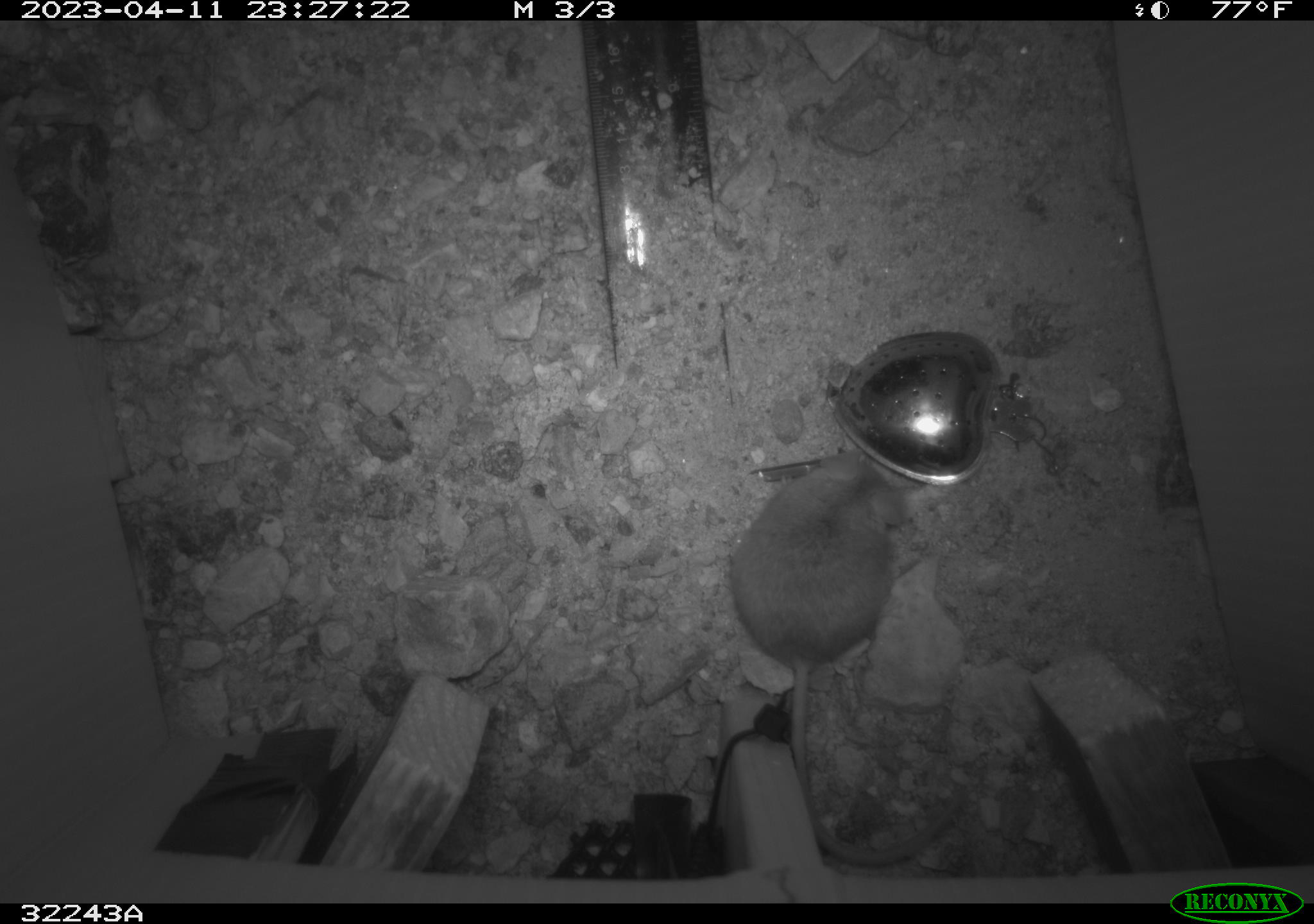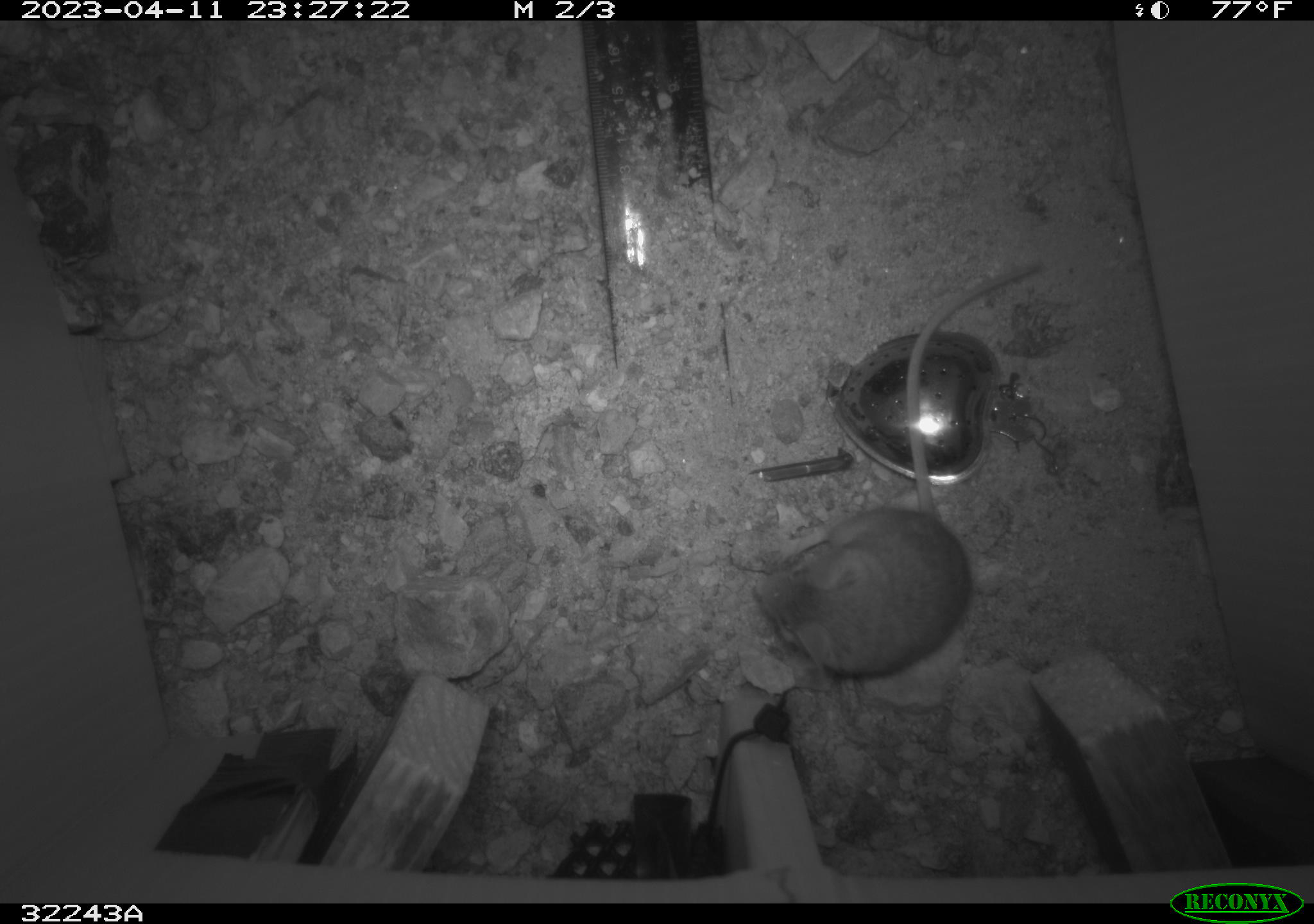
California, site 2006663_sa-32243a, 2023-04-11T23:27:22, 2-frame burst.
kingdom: Animalia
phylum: Chordata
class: Mammalia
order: Rodentia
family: Cricetidae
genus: Peromyscus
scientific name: Peromyscus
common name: deer mice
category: peromyscus species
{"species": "peromyscus species (deer mice) (Peromyscus)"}